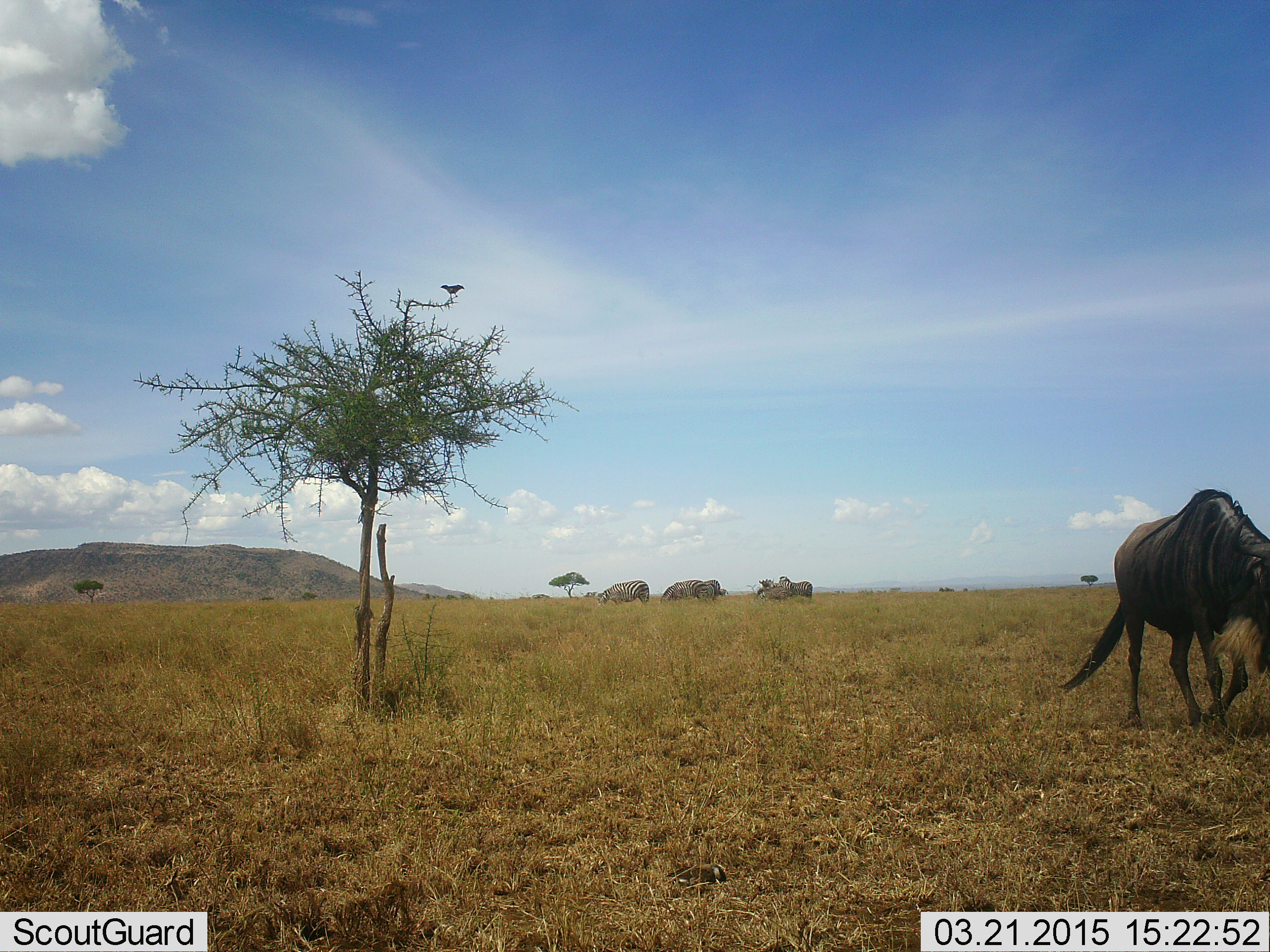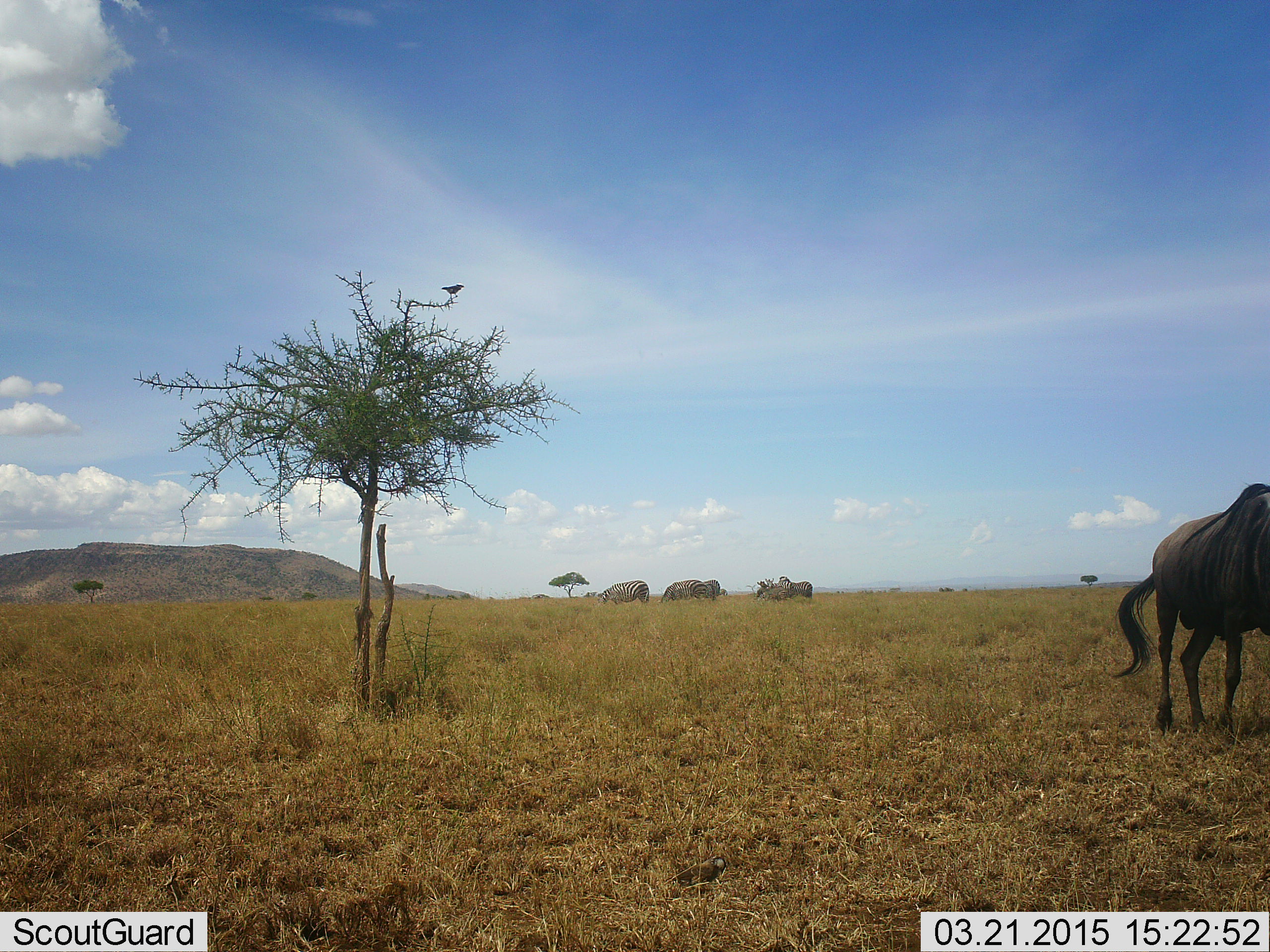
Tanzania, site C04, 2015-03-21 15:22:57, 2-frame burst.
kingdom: Animalia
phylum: Chordata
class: Mammalia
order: Artiodactyla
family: Bovidae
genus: Connochaetes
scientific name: Connochaetes taurinus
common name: blue wildebeest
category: wildebeest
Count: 1.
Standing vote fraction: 48%.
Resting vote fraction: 5%.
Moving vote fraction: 57%.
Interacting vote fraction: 0%.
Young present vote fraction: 0%.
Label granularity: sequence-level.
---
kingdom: Animalia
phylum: Chordata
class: Mammalia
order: Perissodactyla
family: Equidae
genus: Equus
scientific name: Equus quagga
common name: plains zebra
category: zebra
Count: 5.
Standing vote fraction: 73%.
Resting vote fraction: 7%.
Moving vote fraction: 0%.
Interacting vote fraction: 0%.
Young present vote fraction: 0%.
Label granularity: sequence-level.